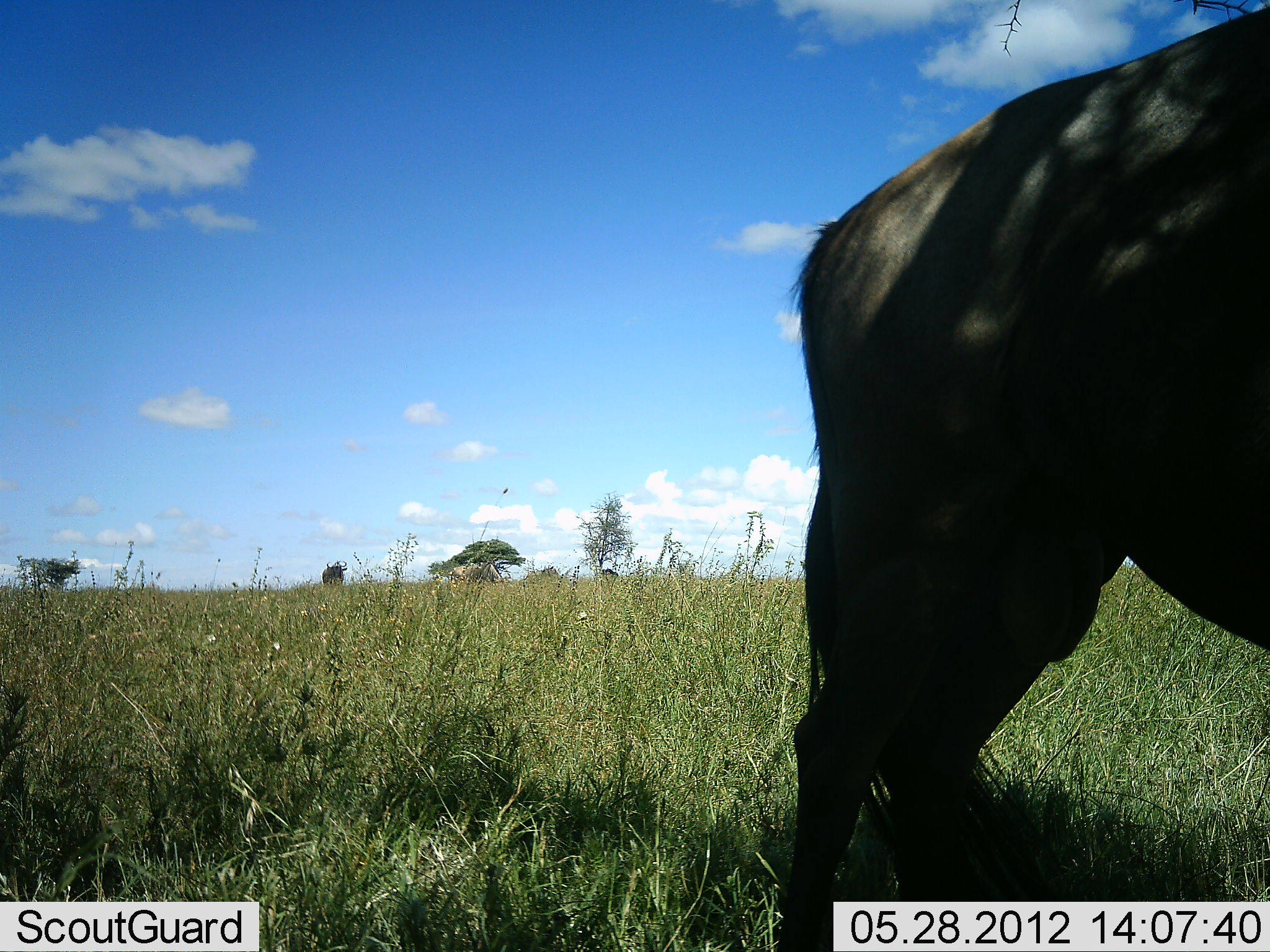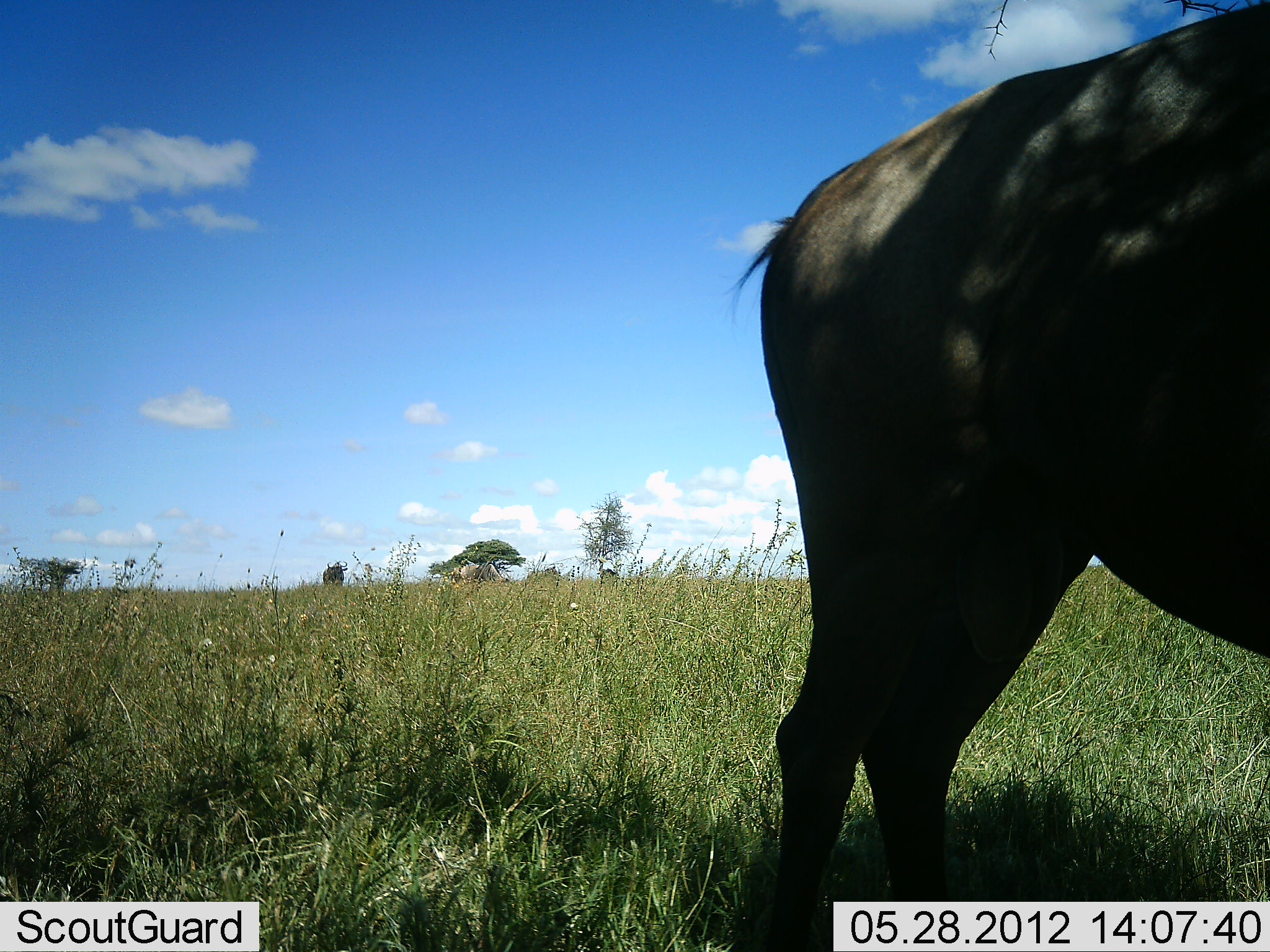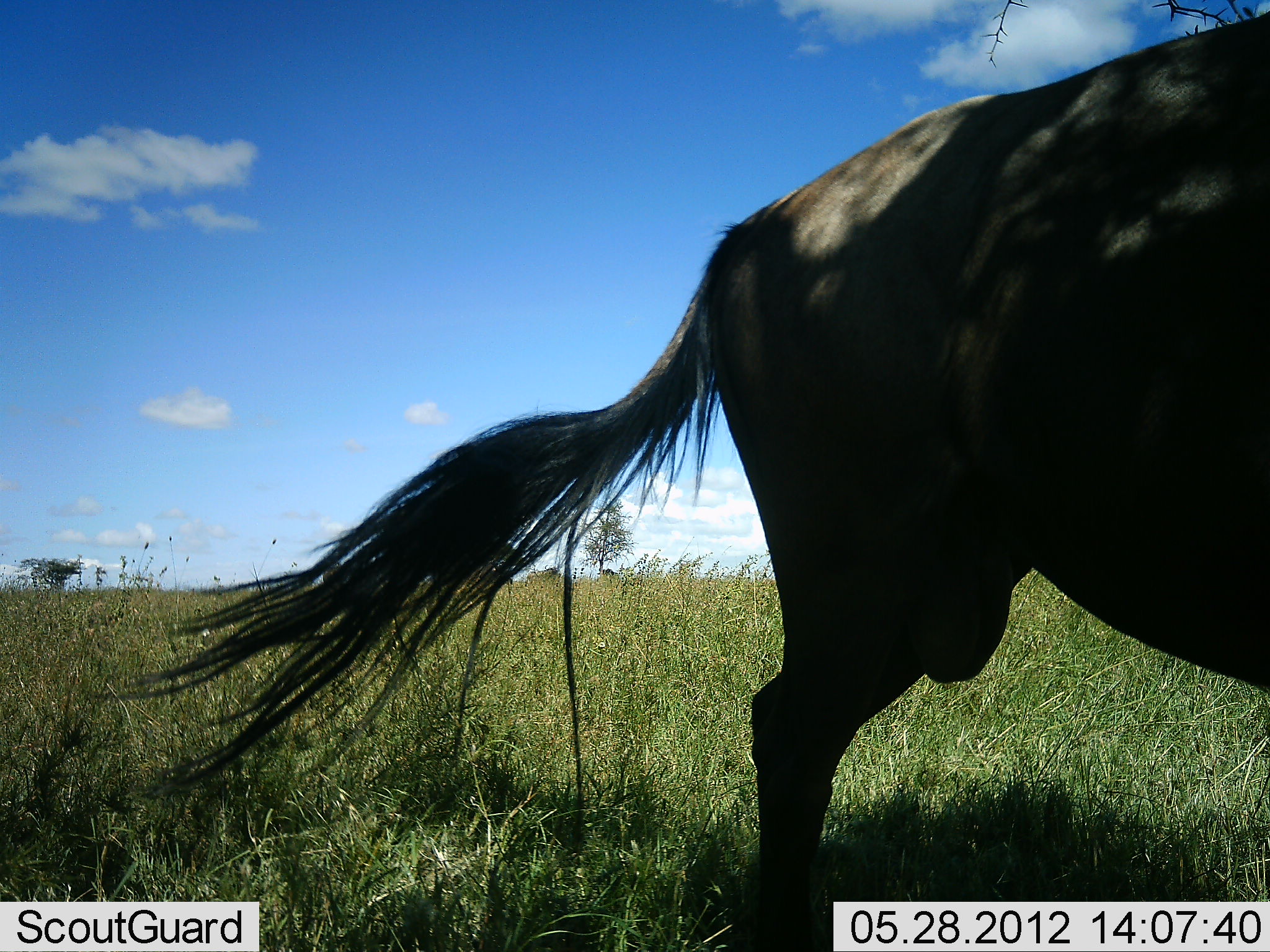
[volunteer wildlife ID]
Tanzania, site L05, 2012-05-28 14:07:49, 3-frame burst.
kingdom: Animalia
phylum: Chordata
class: Mammalia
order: Artiodactyla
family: Bovidae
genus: Connochaetes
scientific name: Connochaetes taurinus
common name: blue wildebeest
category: wildebeest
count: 1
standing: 100%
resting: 0%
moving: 0%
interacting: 0%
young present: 0%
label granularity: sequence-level